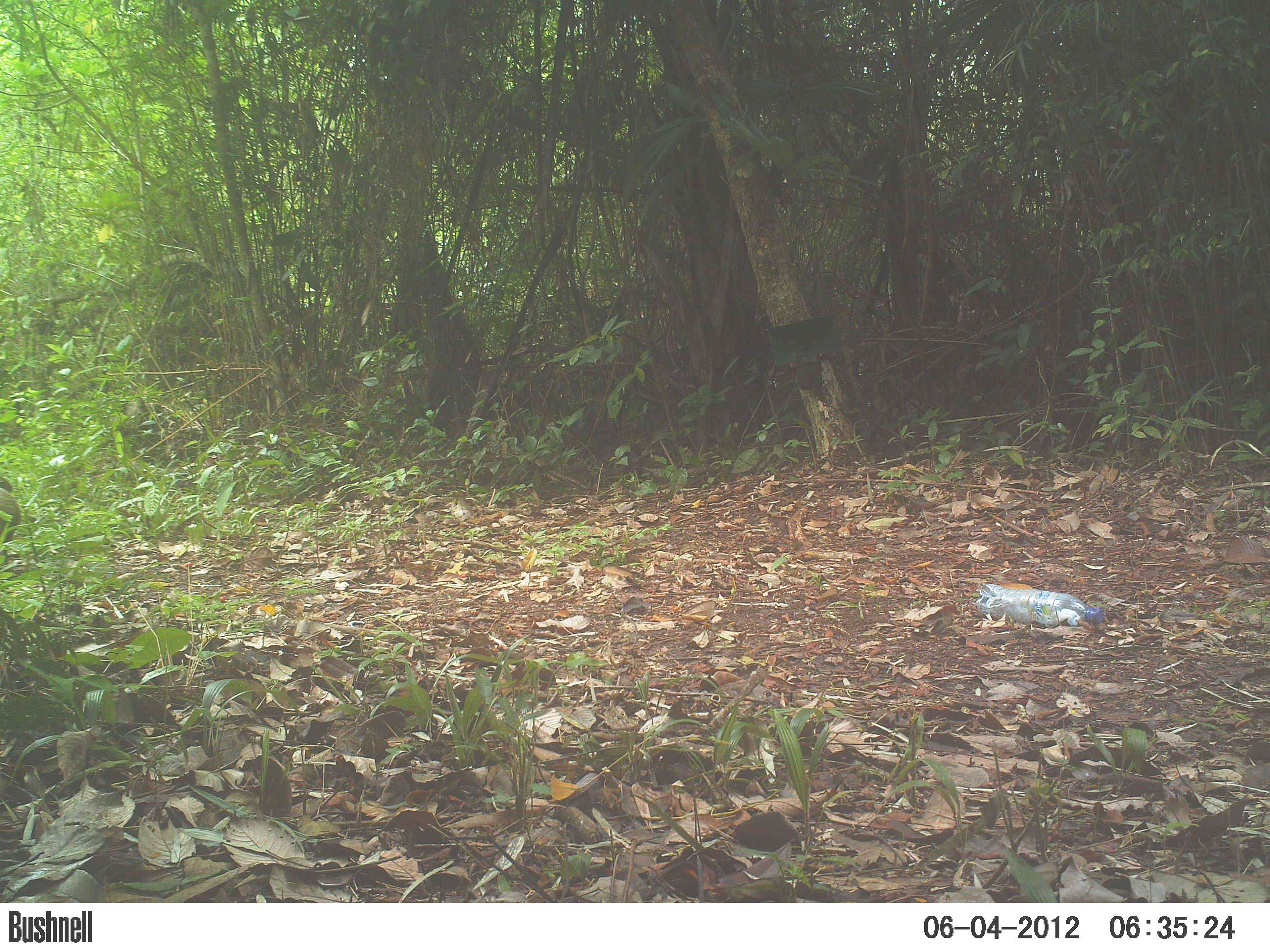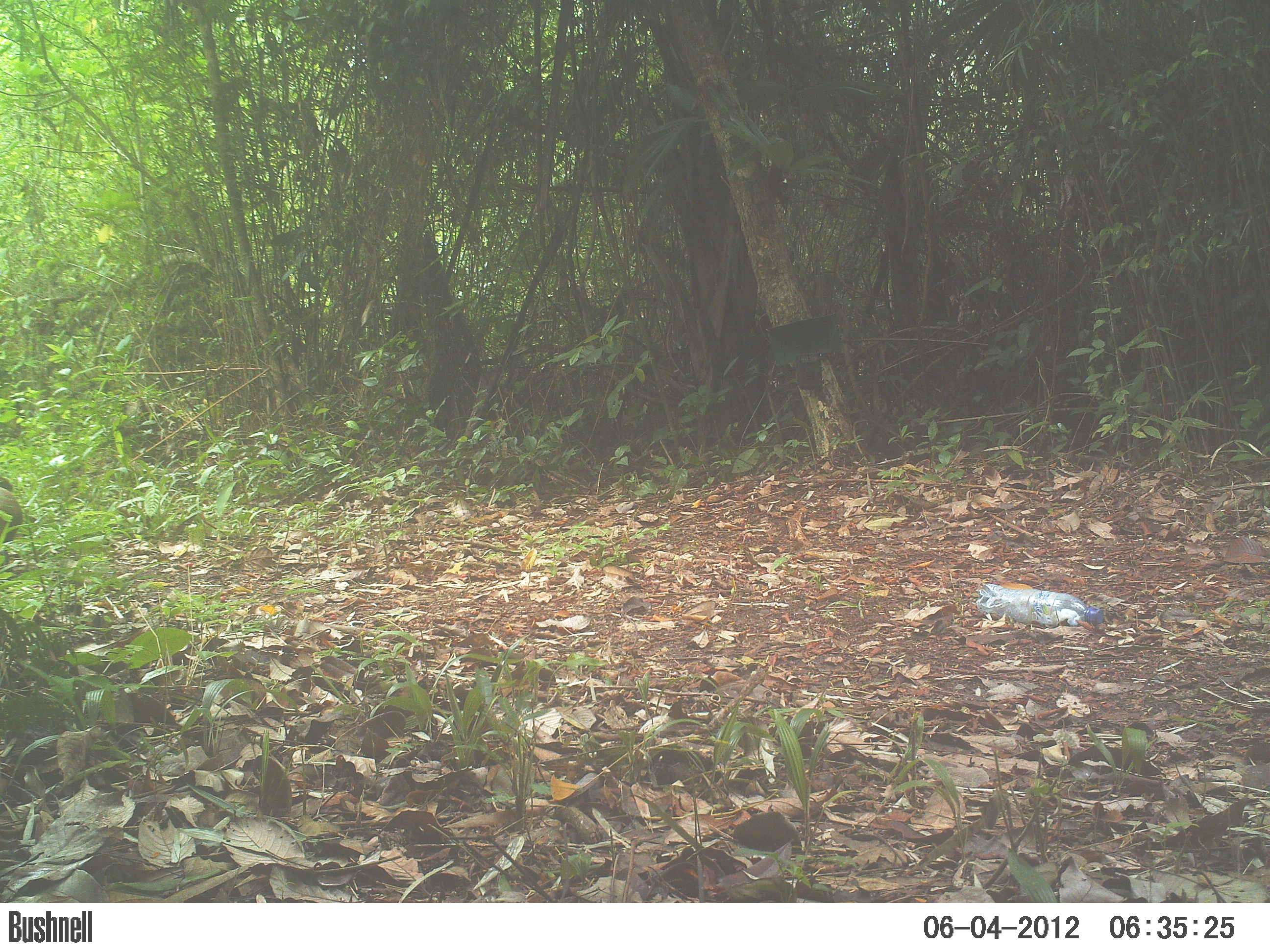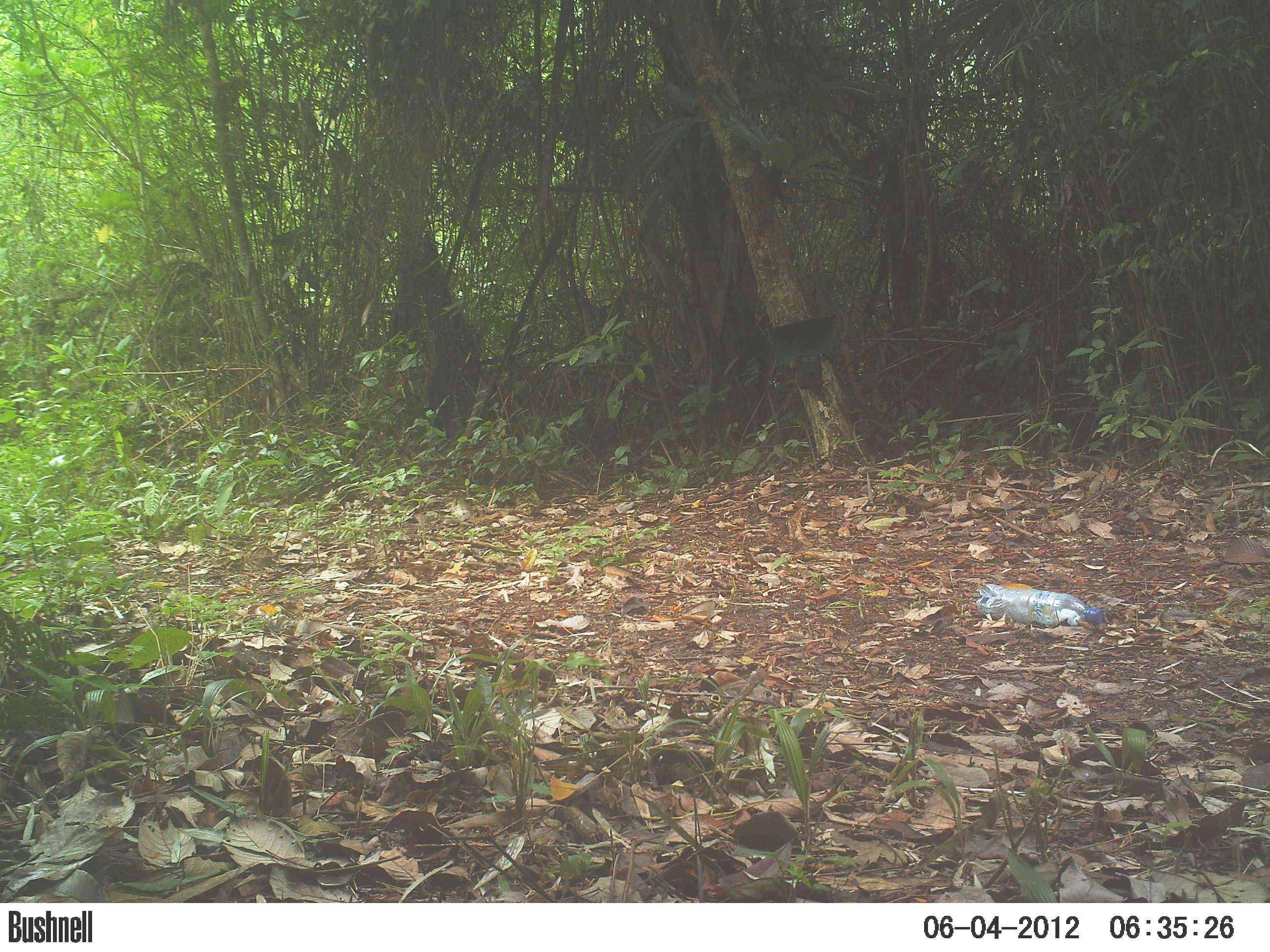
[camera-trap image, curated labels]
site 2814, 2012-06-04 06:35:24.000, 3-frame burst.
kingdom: Animalia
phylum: Chordata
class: Mammalia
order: Rodentia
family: Dasyproctidae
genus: Dasyprocta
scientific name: Dasyprocta punctata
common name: central american agouti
Dasyprocta punctata (central american agouti), count 1, age adult.